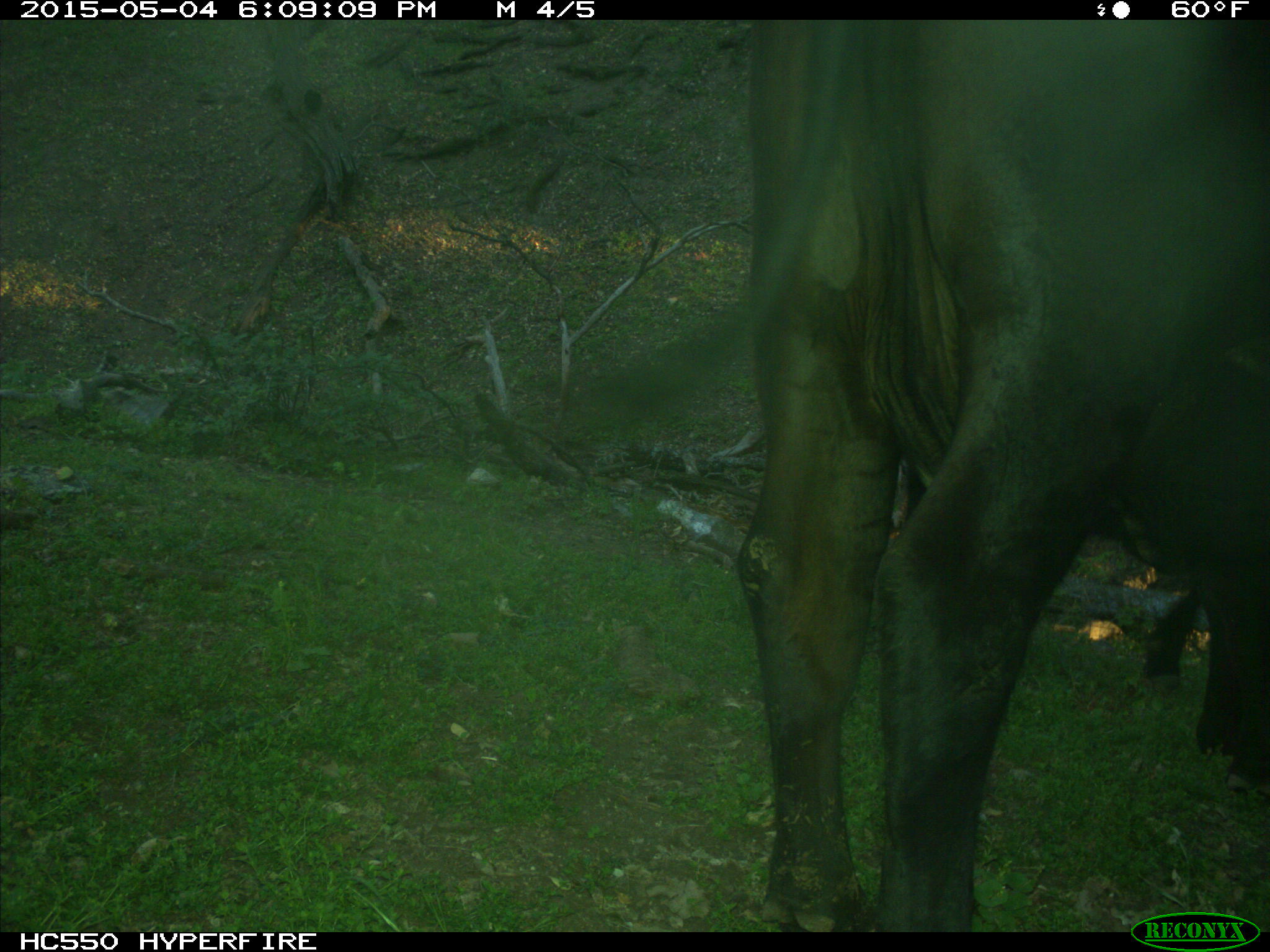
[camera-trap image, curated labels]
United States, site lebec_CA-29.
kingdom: Animalia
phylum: Chordata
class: Mammalia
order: Artiodactyla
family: Bovidae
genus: Bos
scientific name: Bos taurus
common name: domestic cow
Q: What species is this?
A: Bos taurus (domestic cow).